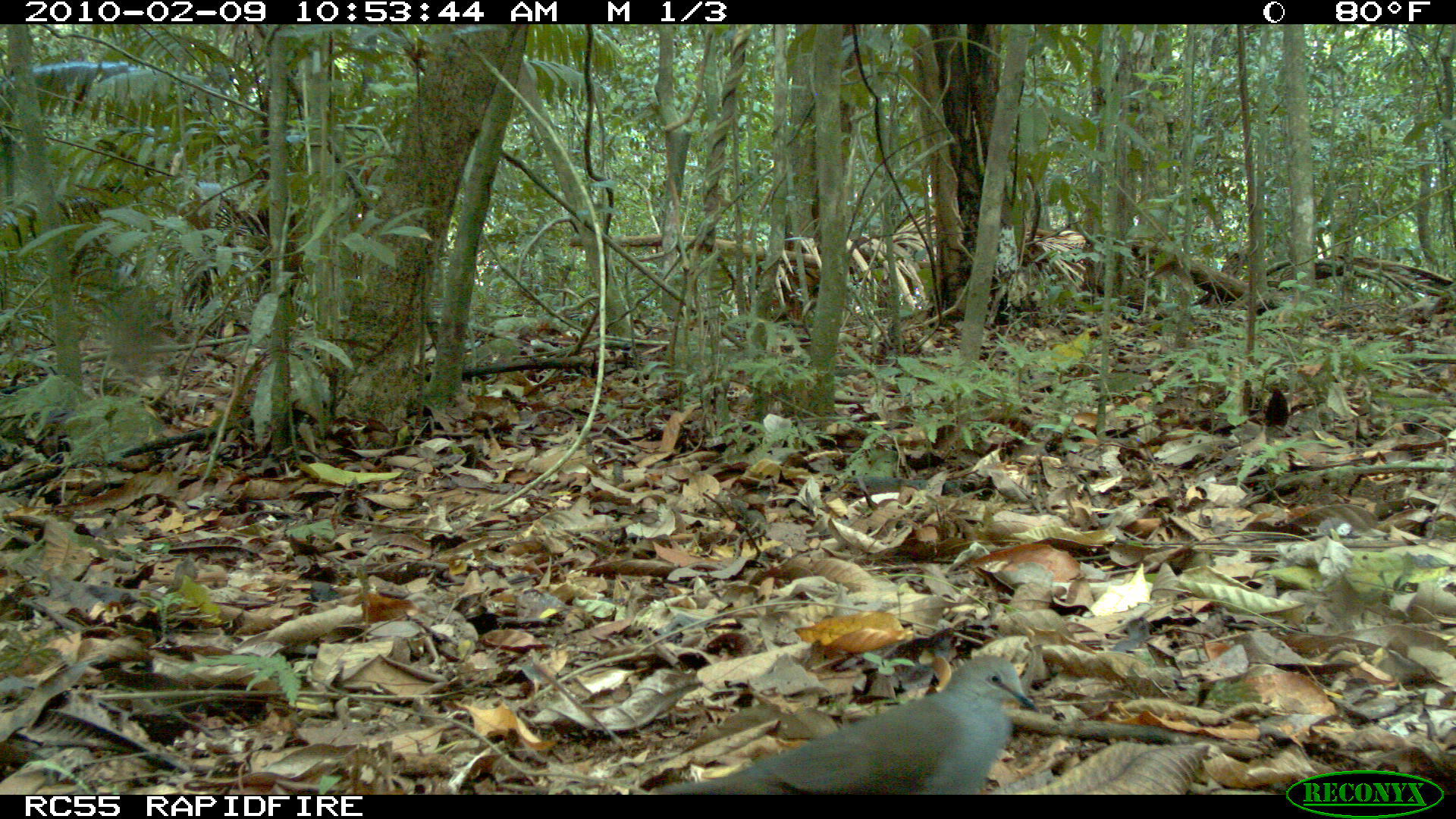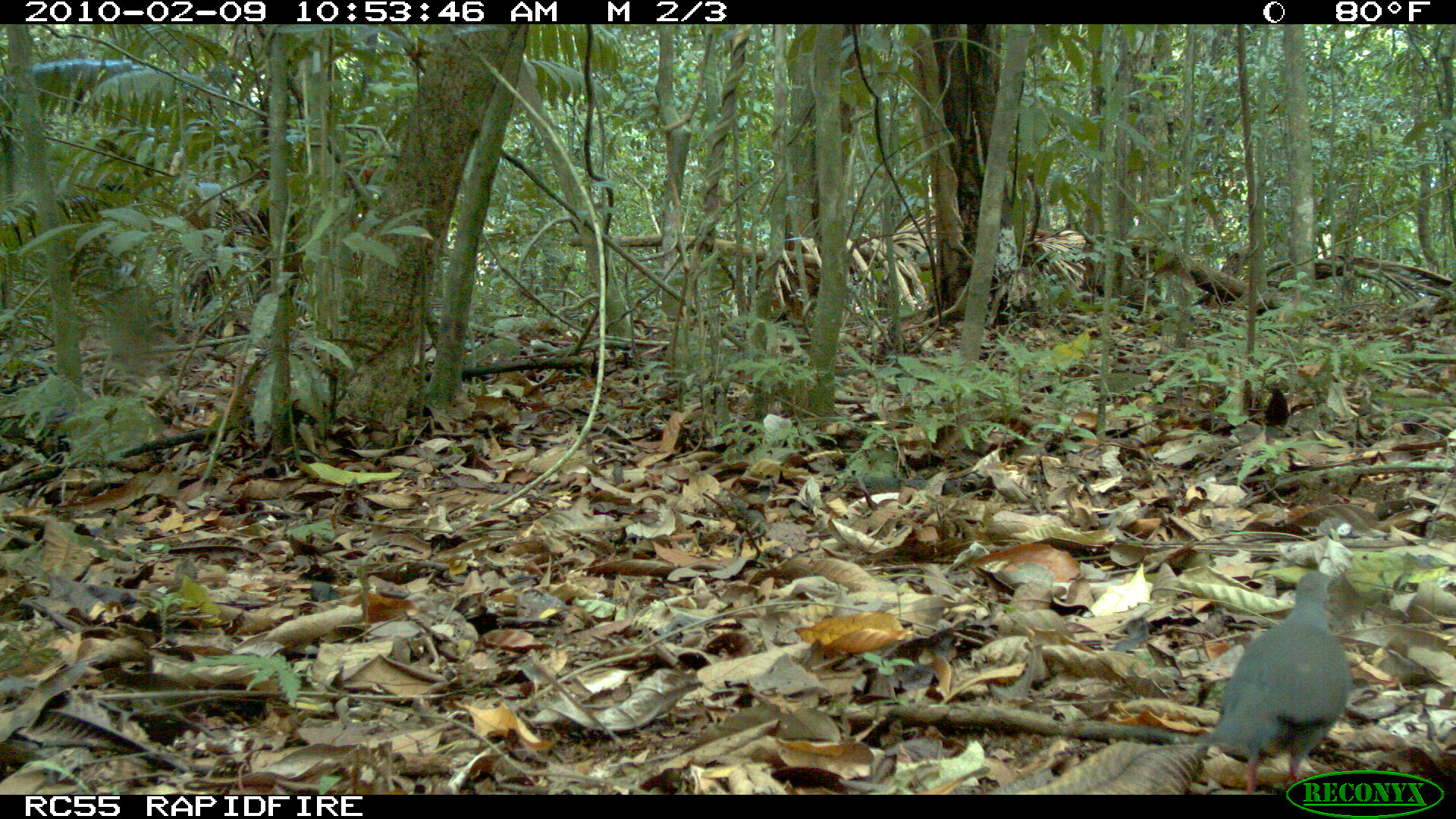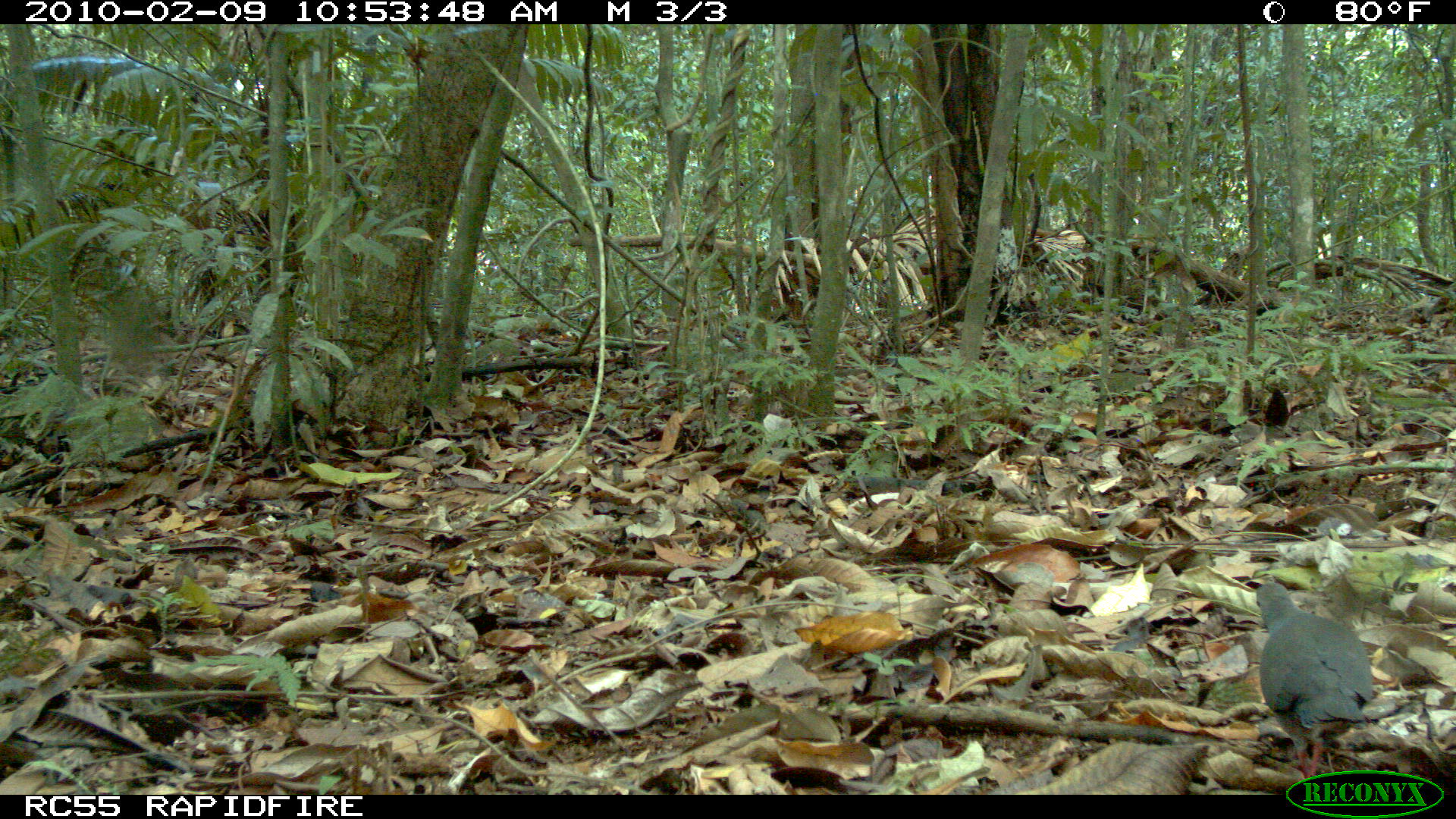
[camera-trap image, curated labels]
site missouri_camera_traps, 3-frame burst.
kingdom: Animalia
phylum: Chordata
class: Aves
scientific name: Aves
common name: bird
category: bird spec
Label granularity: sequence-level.